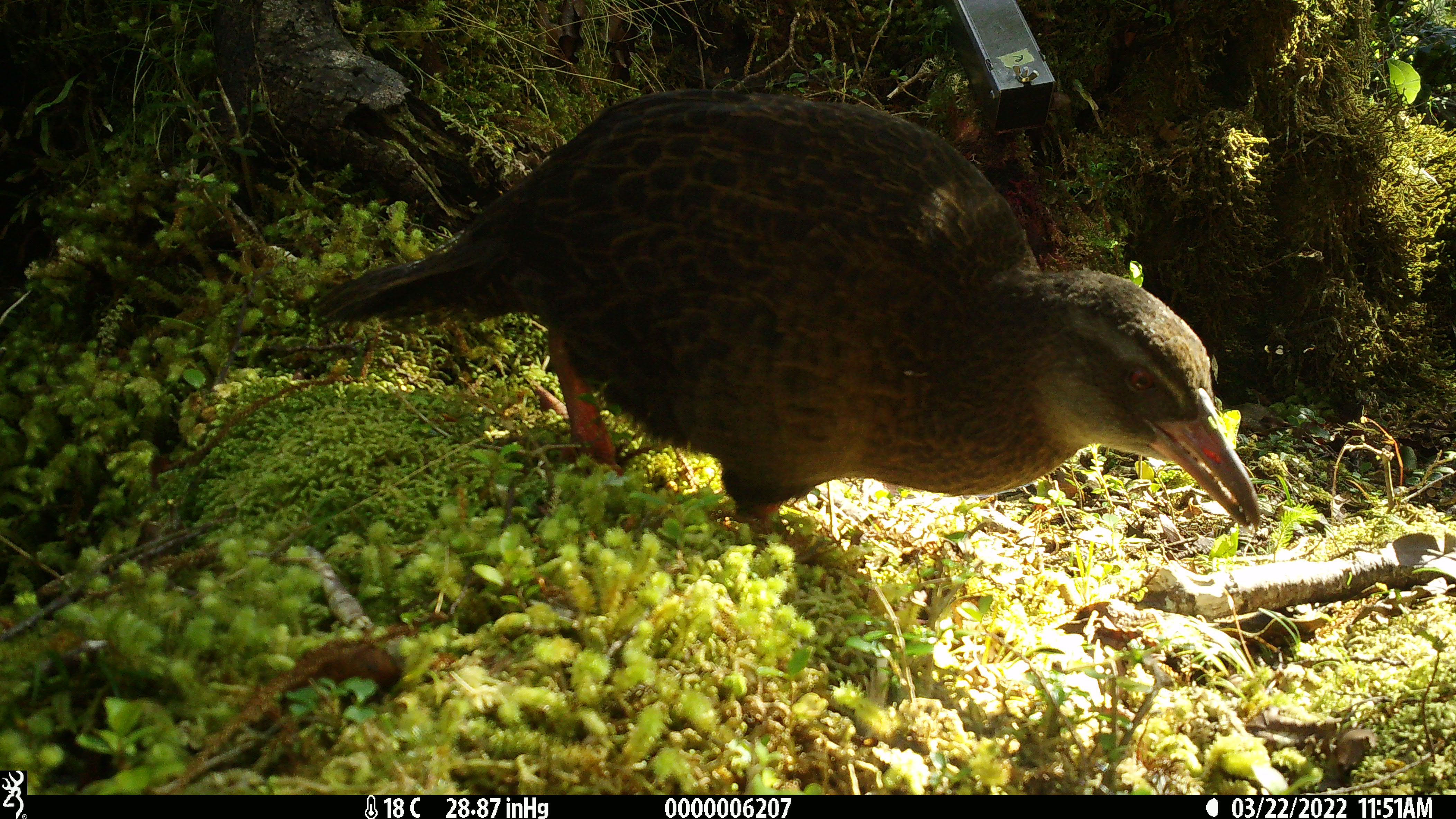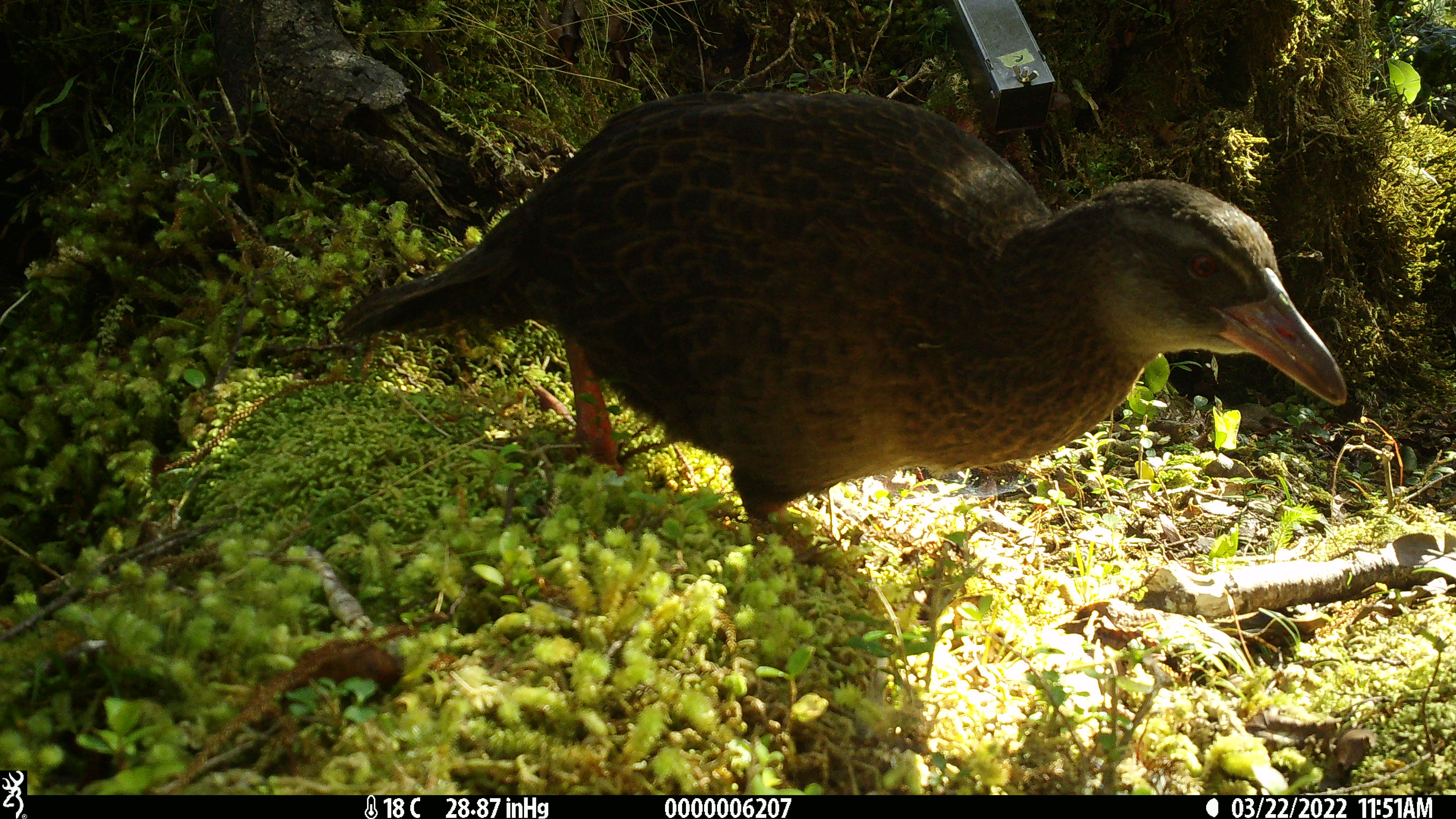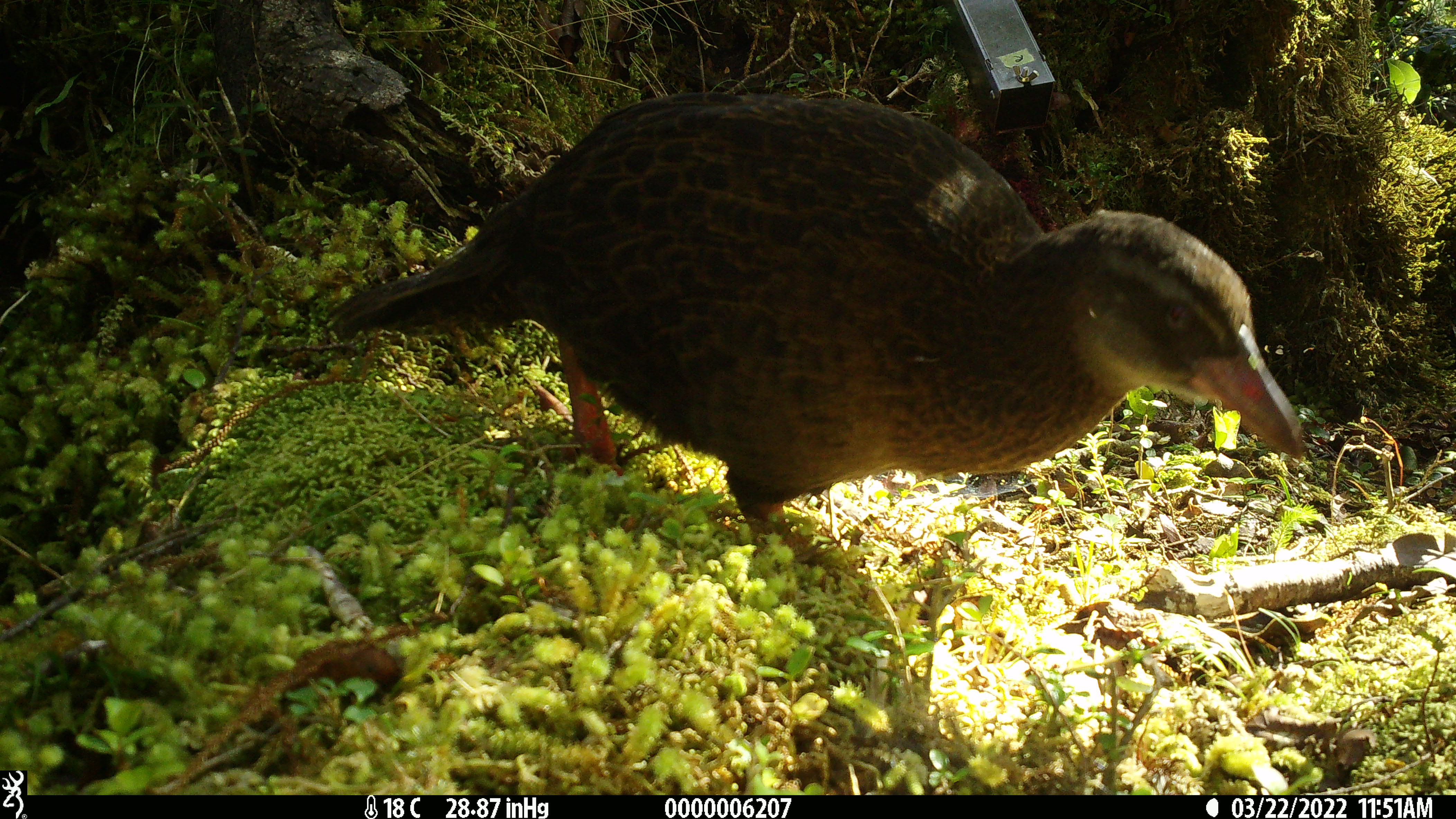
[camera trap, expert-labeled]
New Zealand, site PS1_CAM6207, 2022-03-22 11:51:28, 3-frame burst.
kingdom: Animalia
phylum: Chordata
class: Aves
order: Gruiformes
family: Rallidae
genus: Gallirallus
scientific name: Gallirallus australis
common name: weka